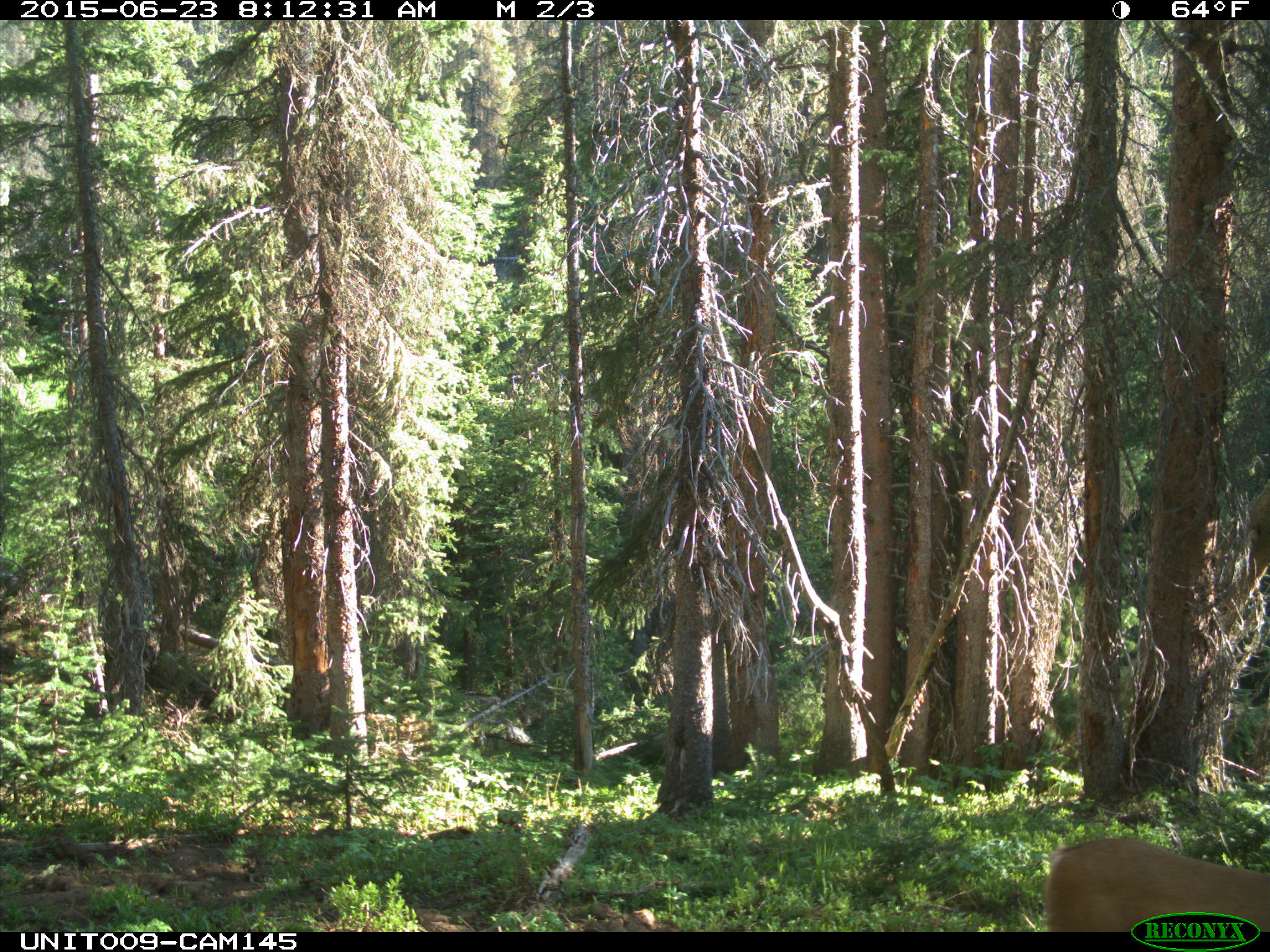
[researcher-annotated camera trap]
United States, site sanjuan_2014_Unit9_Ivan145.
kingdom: Animalia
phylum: Chordata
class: Mammalia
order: Artiodactyla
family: Cervidae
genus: Odocoileus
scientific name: Odocoileus hemionus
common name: mule deer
Odocoileus hemionus (mule deer).